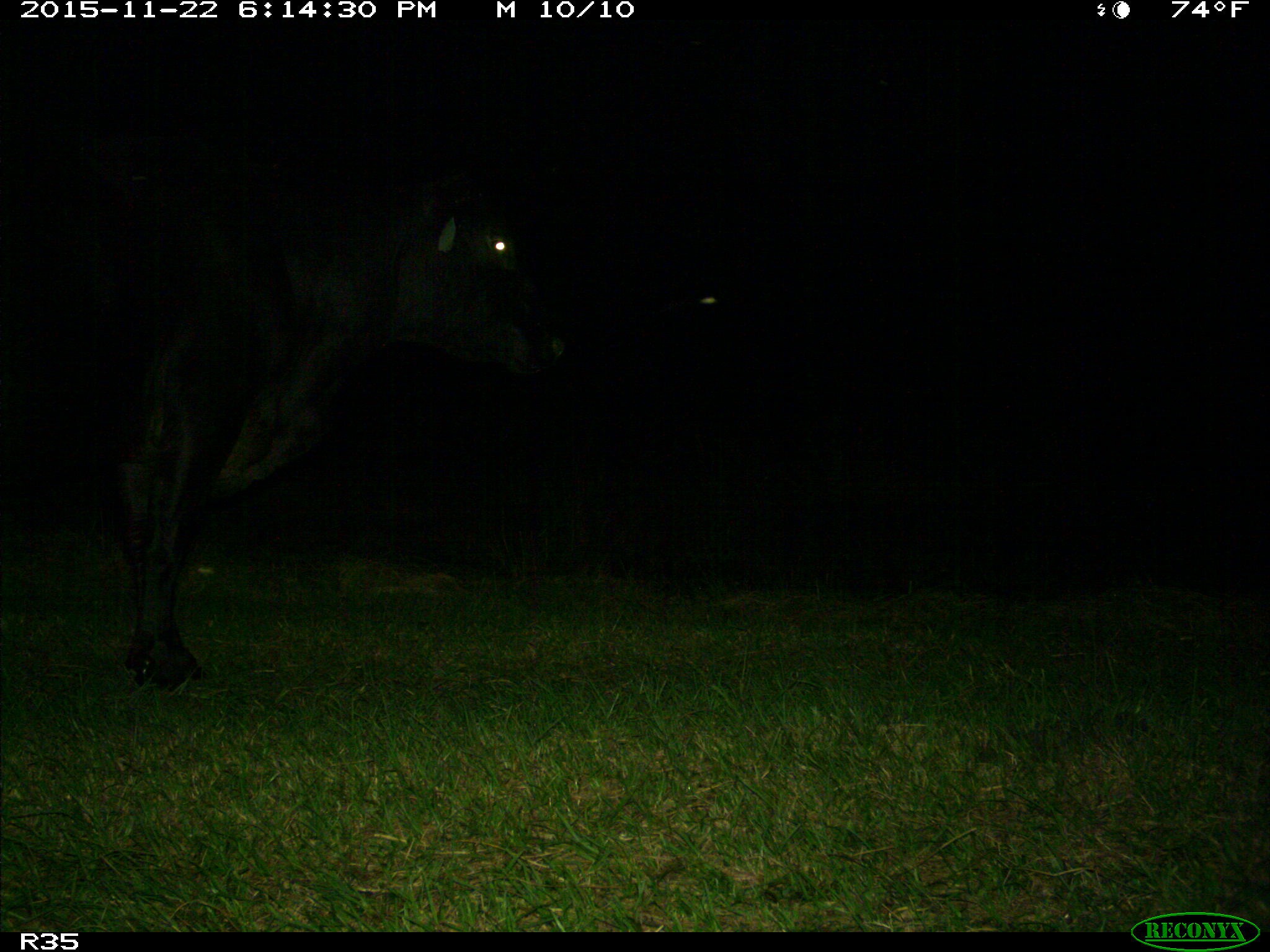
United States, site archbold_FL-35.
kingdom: Animalia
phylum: Chordata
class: Mammalia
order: Artiodactyla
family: Bovidae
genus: Bos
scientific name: Bos taurus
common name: domestic cow